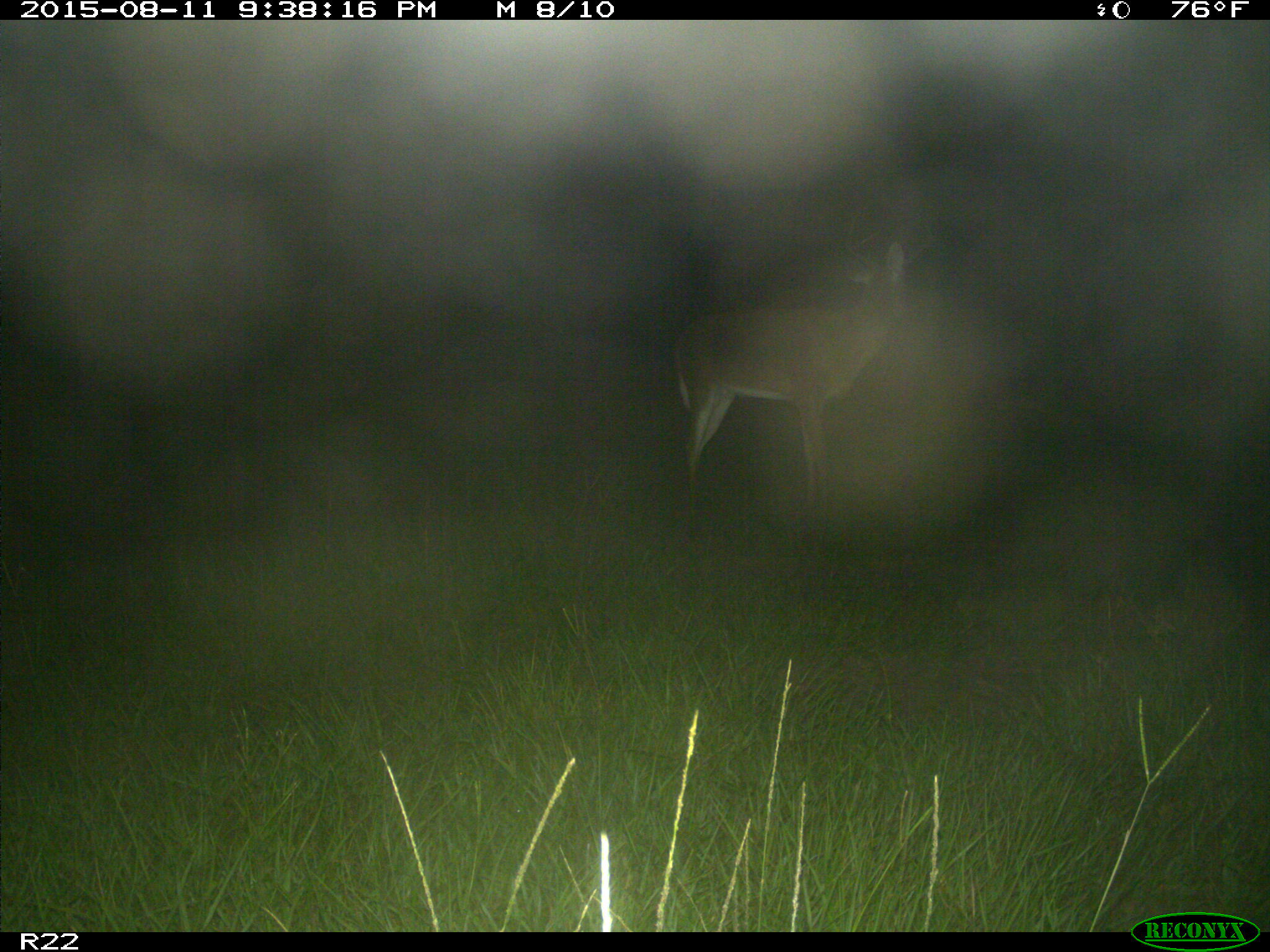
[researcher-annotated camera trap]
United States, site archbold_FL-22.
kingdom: Animalia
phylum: Chordata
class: Mammalia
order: Artiodactyla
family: Cervidae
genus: Odocoileus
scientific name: Odocoileus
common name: deer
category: unidentified deer